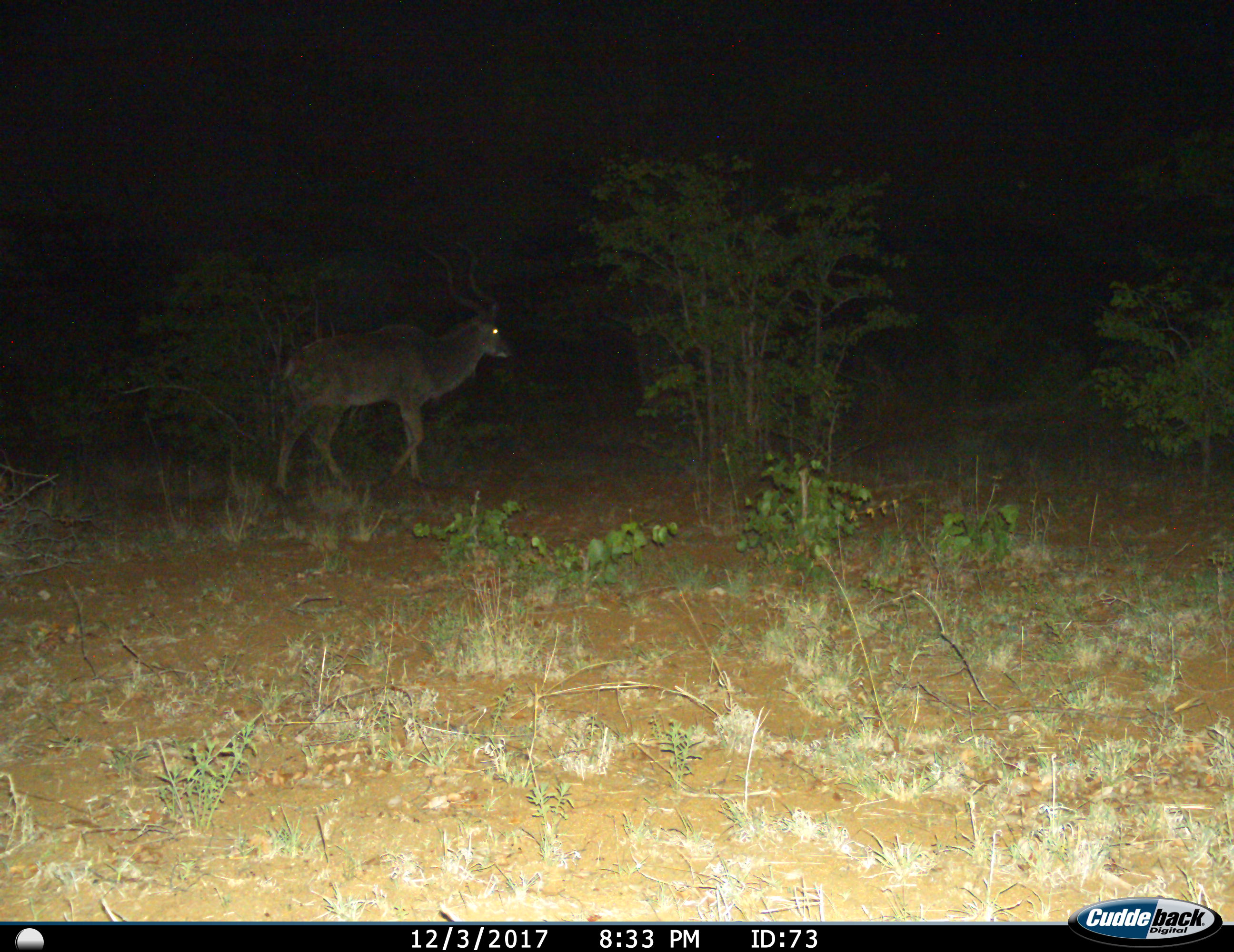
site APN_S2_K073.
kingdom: Animalia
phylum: Chordata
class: Mammalia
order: Artiodactyla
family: Bovidae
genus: Tragelaphus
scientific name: Tragelaphus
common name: kudu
Kudu (Tragelaphus), count 1. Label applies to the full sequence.